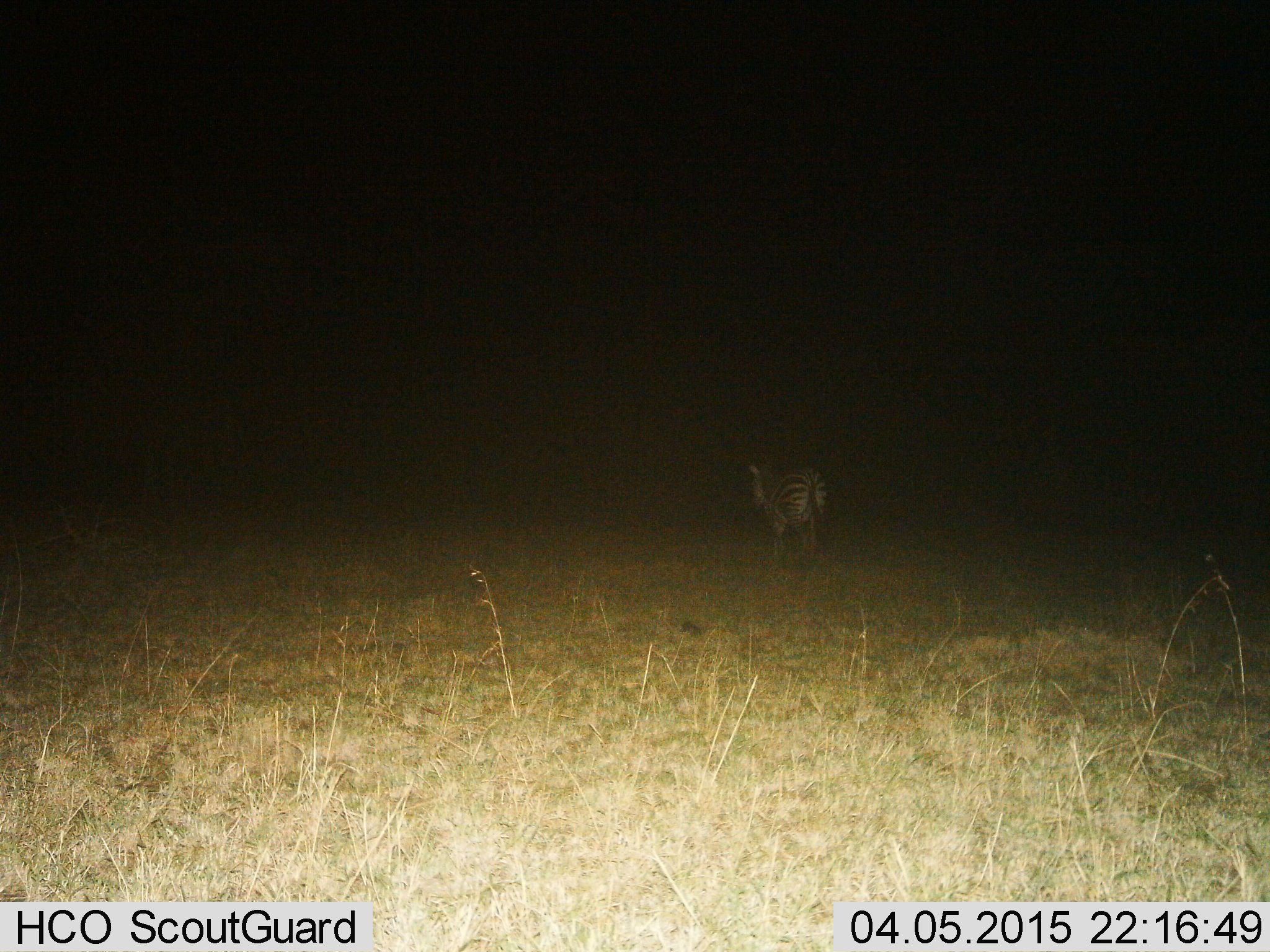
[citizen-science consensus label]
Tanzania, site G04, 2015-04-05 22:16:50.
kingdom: Animalia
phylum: Chordata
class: Mammalia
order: Perissodactyla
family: Equidae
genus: Equus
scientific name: Equus quagga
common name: plains zebra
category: zebra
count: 1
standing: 30%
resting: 0%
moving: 70%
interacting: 0%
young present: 0%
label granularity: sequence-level